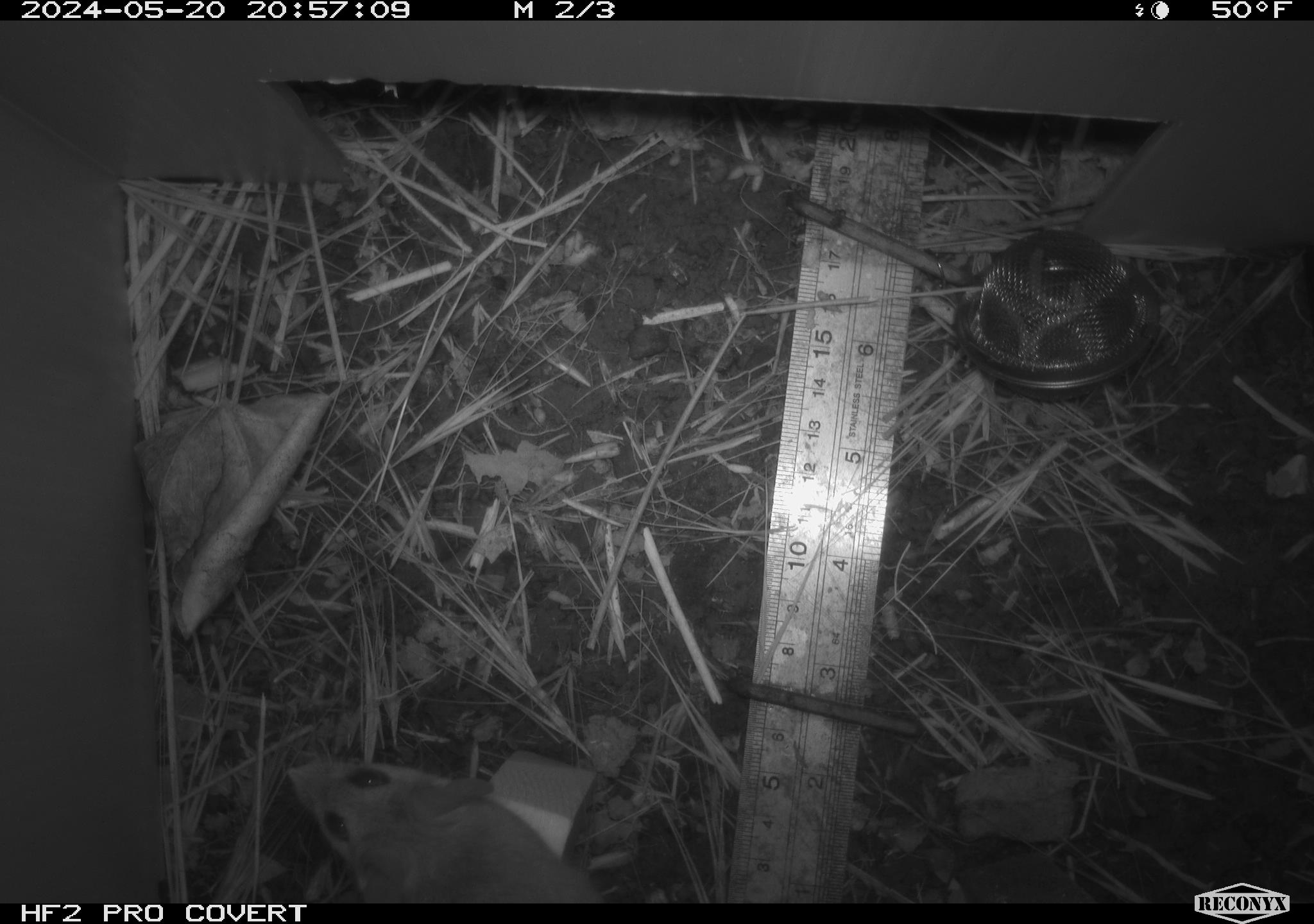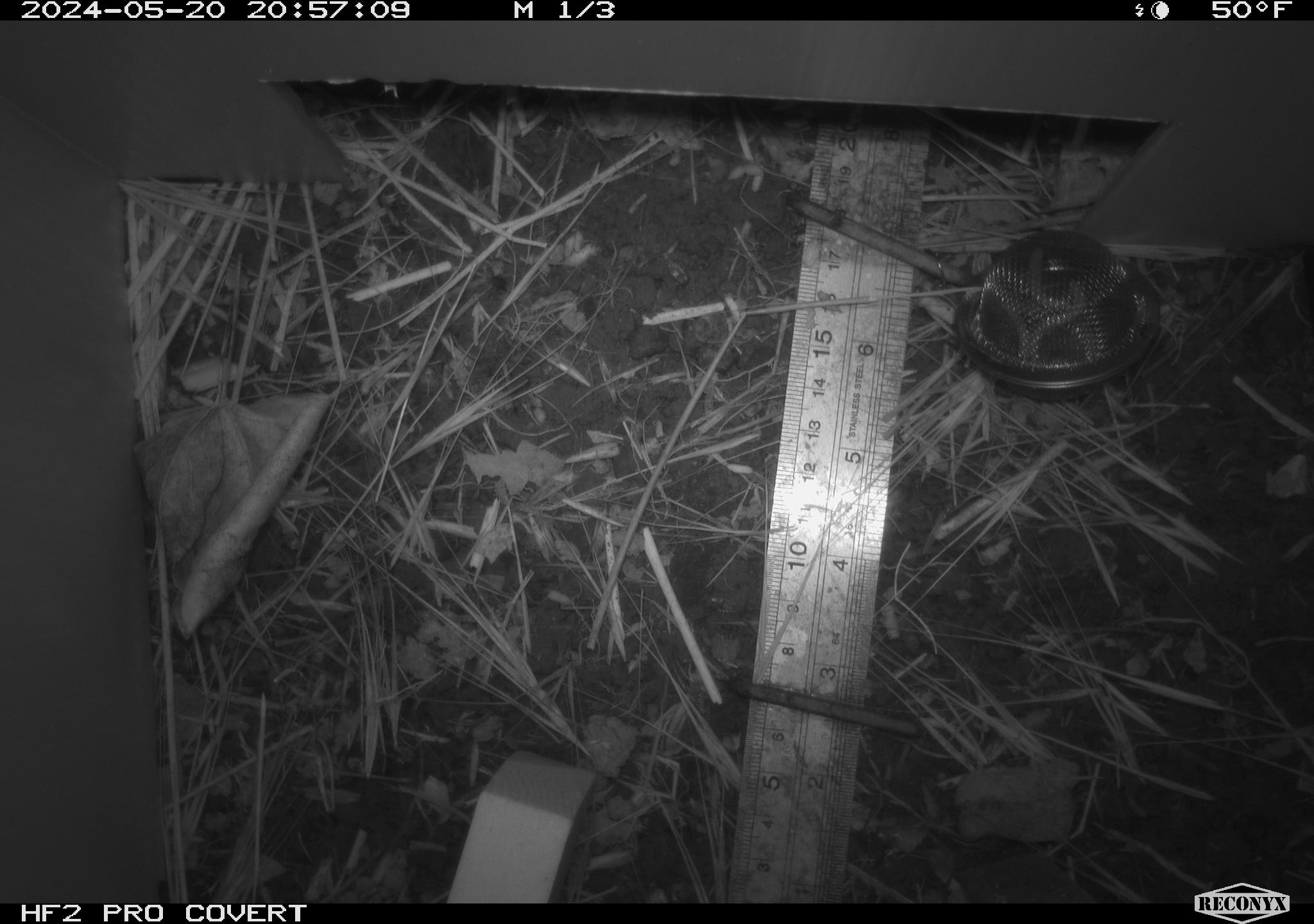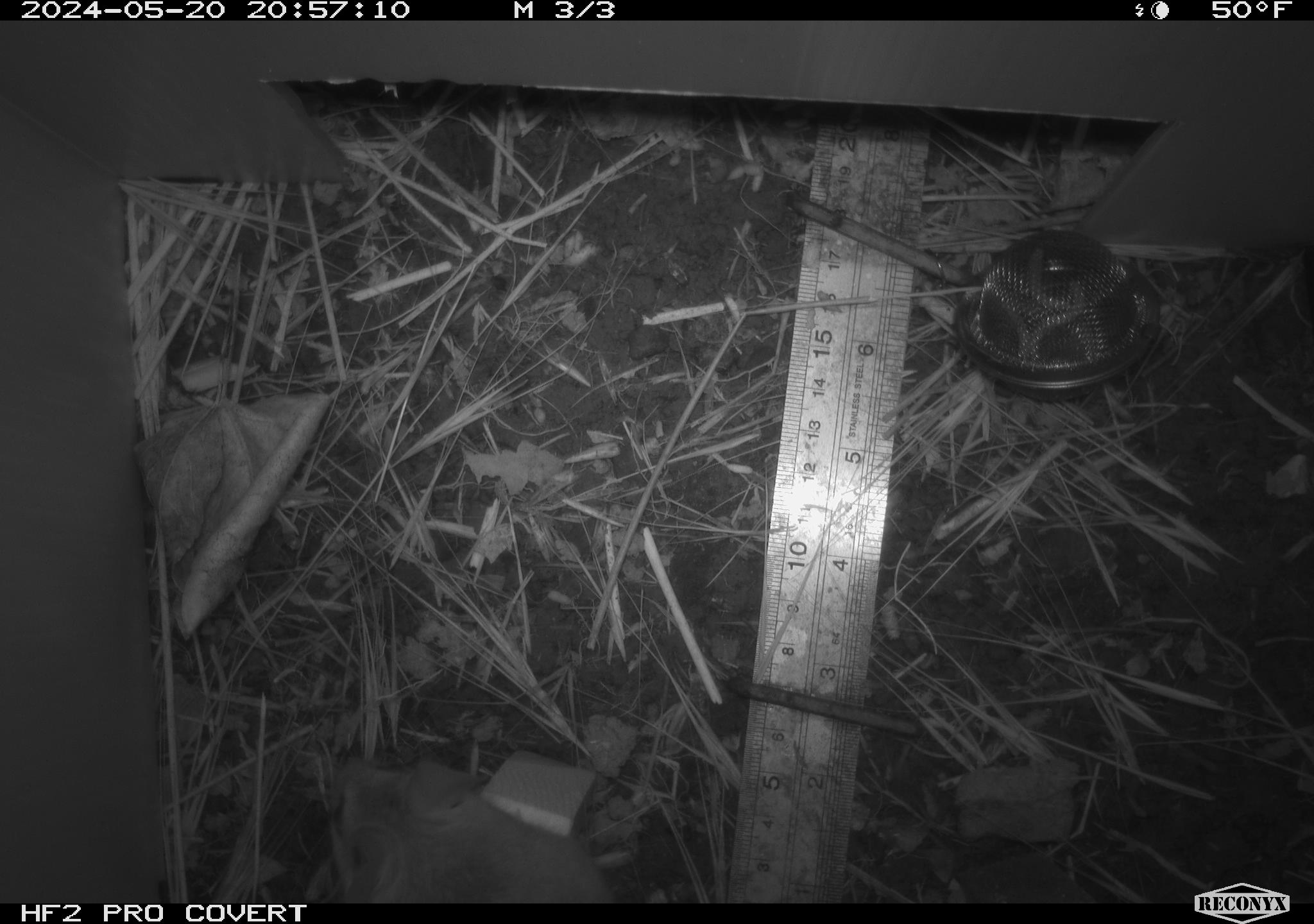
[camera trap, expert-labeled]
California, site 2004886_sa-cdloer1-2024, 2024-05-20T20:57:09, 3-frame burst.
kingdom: Animalia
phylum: Chordata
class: Mammalia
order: Rodentia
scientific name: Rodentia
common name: mouse species